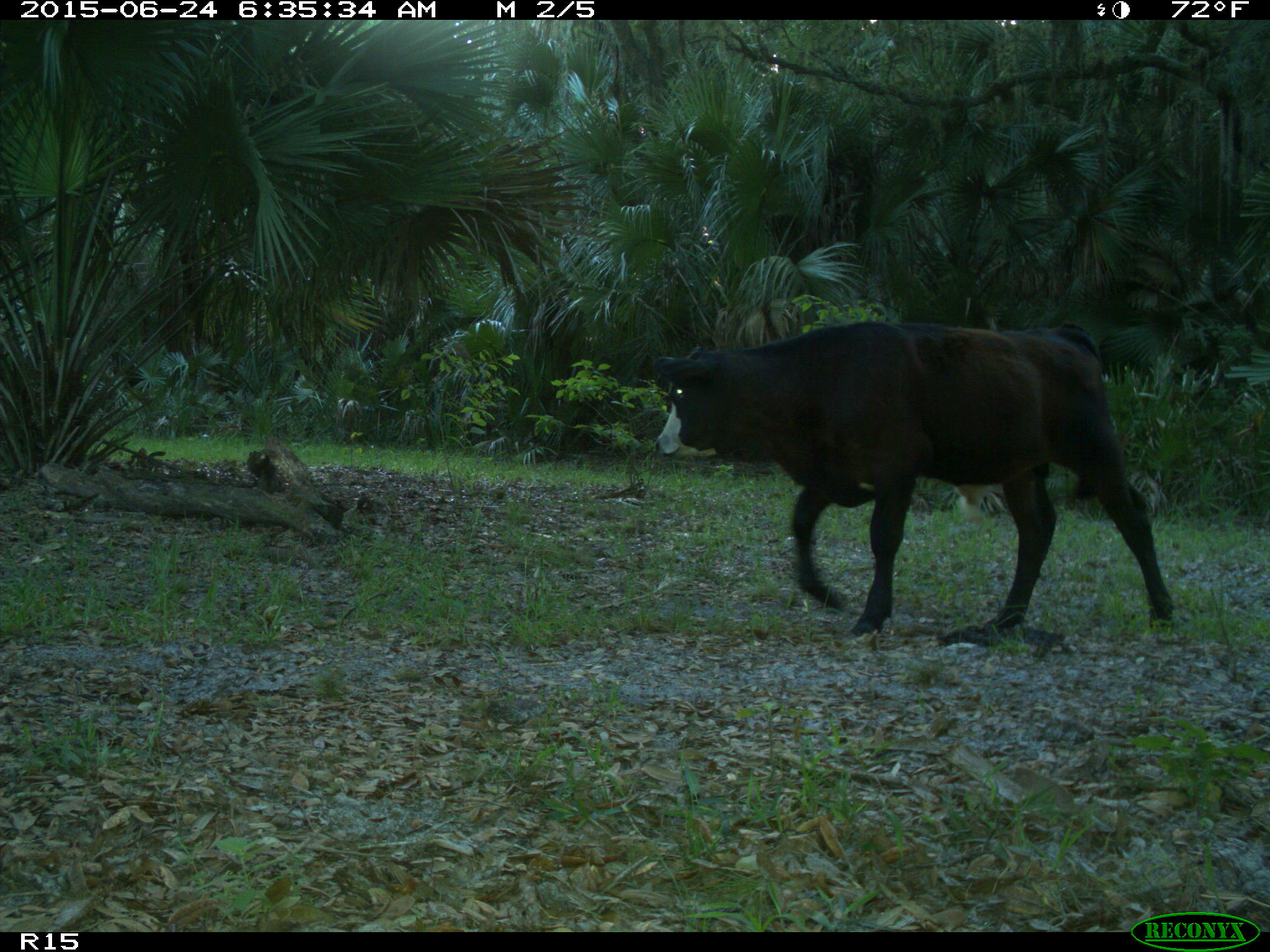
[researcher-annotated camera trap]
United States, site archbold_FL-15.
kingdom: Animalia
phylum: Chordata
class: Mammalia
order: Artiodactyla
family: Bovidae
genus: Bos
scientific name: Bos taurus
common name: domestic cow